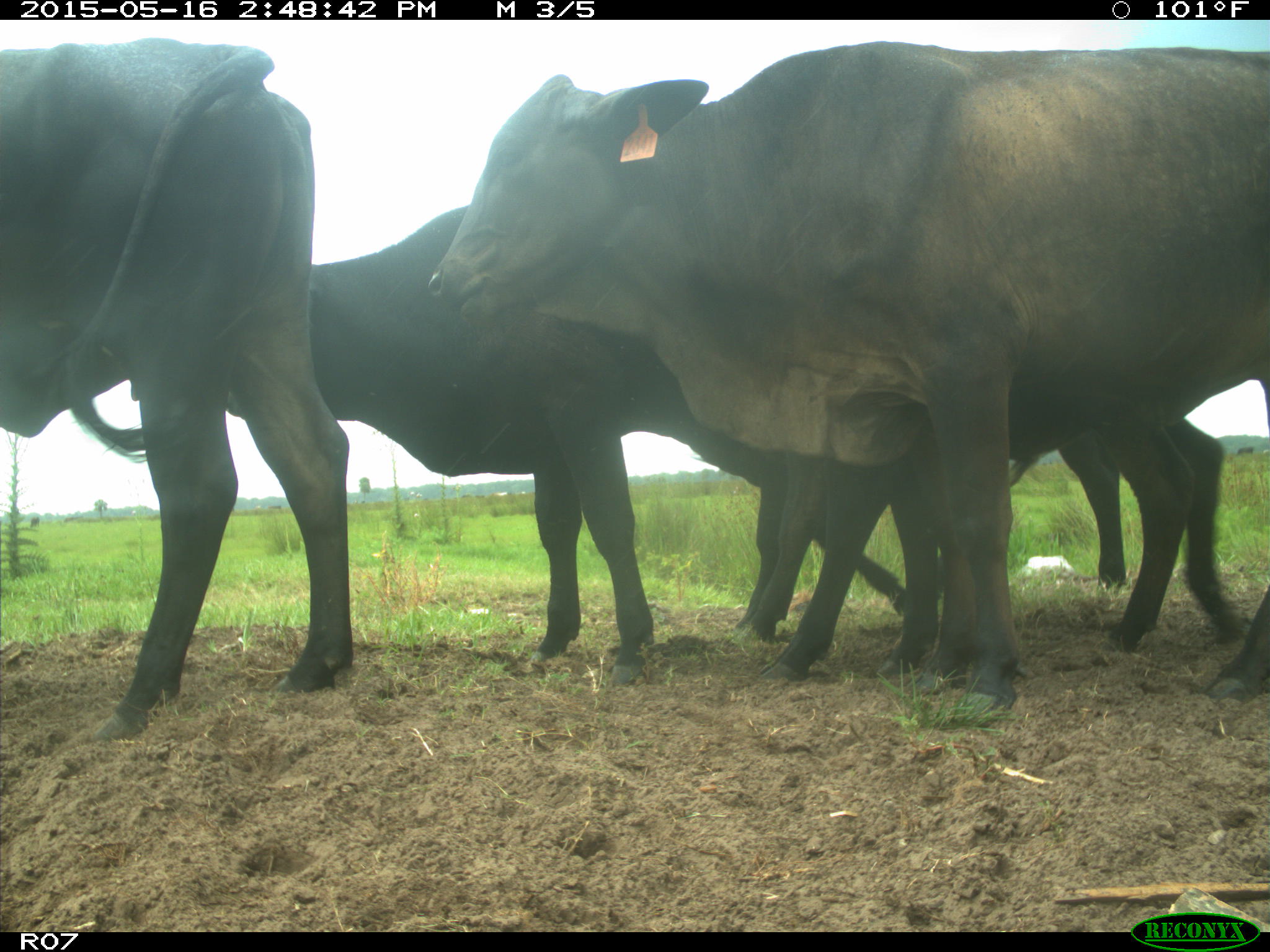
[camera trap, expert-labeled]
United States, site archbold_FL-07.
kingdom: Animalia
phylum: Chordata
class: Mammalia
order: Artiodactyla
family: Bovidae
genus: Bos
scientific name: Bos taurus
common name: domestic cow